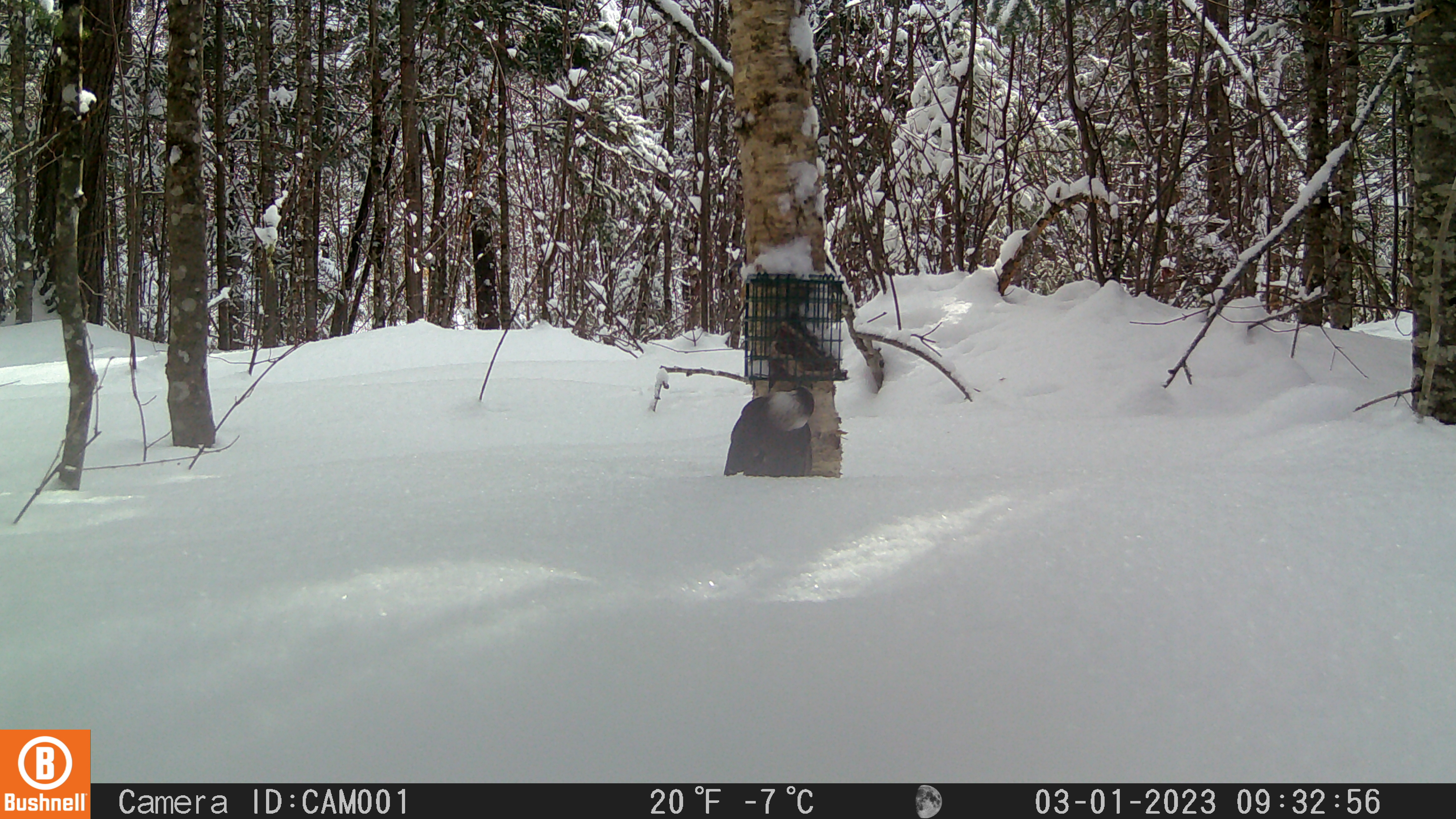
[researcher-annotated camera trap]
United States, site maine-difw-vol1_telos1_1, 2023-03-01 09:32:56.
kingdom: Animalia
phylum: Chordata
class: Aves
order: Passeriformes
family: Corvidae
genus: Perisoreus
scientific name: Perisoreus canadensis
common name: canada jay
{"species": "canada jay (Perisoreus canadensis)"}